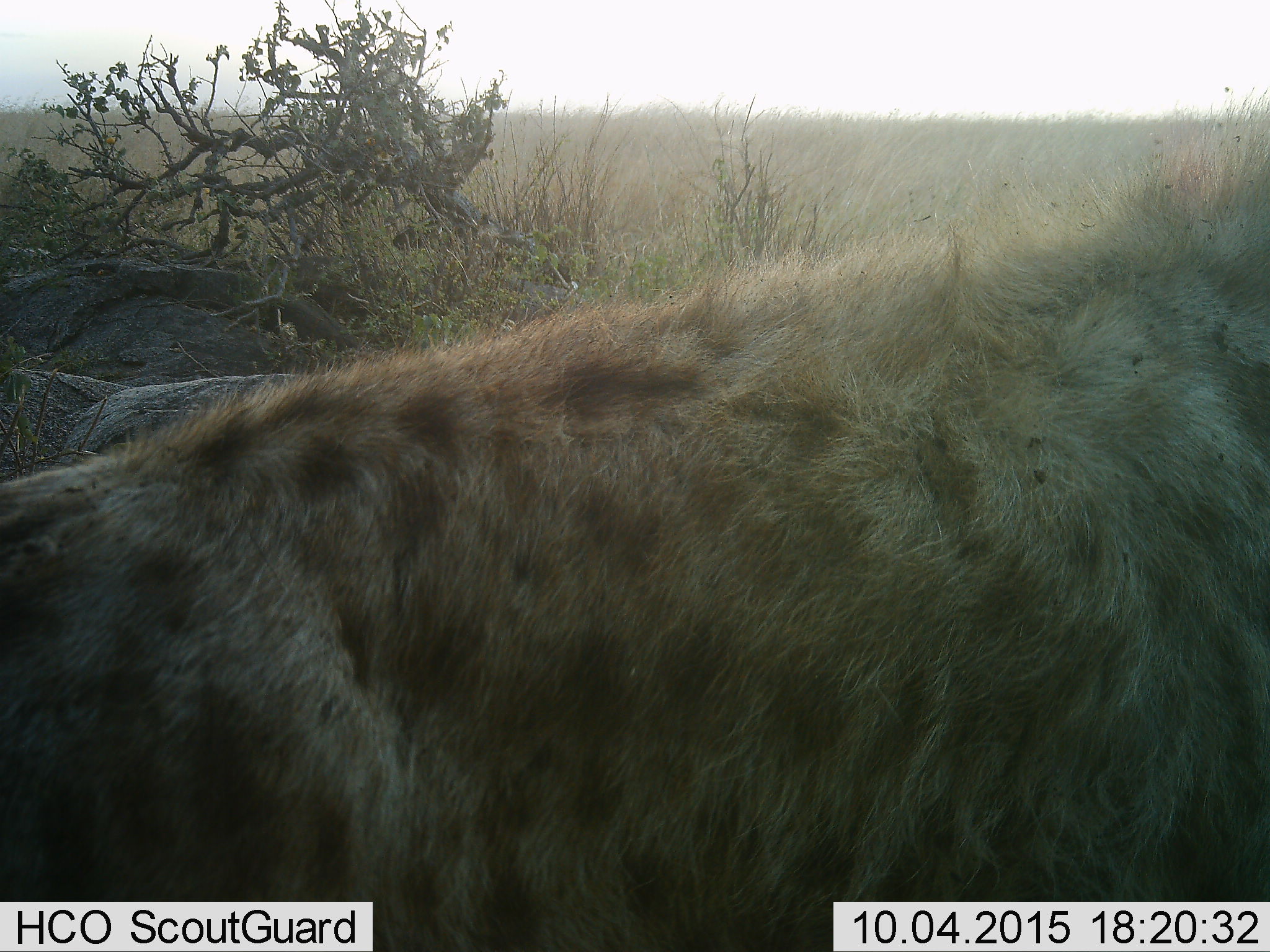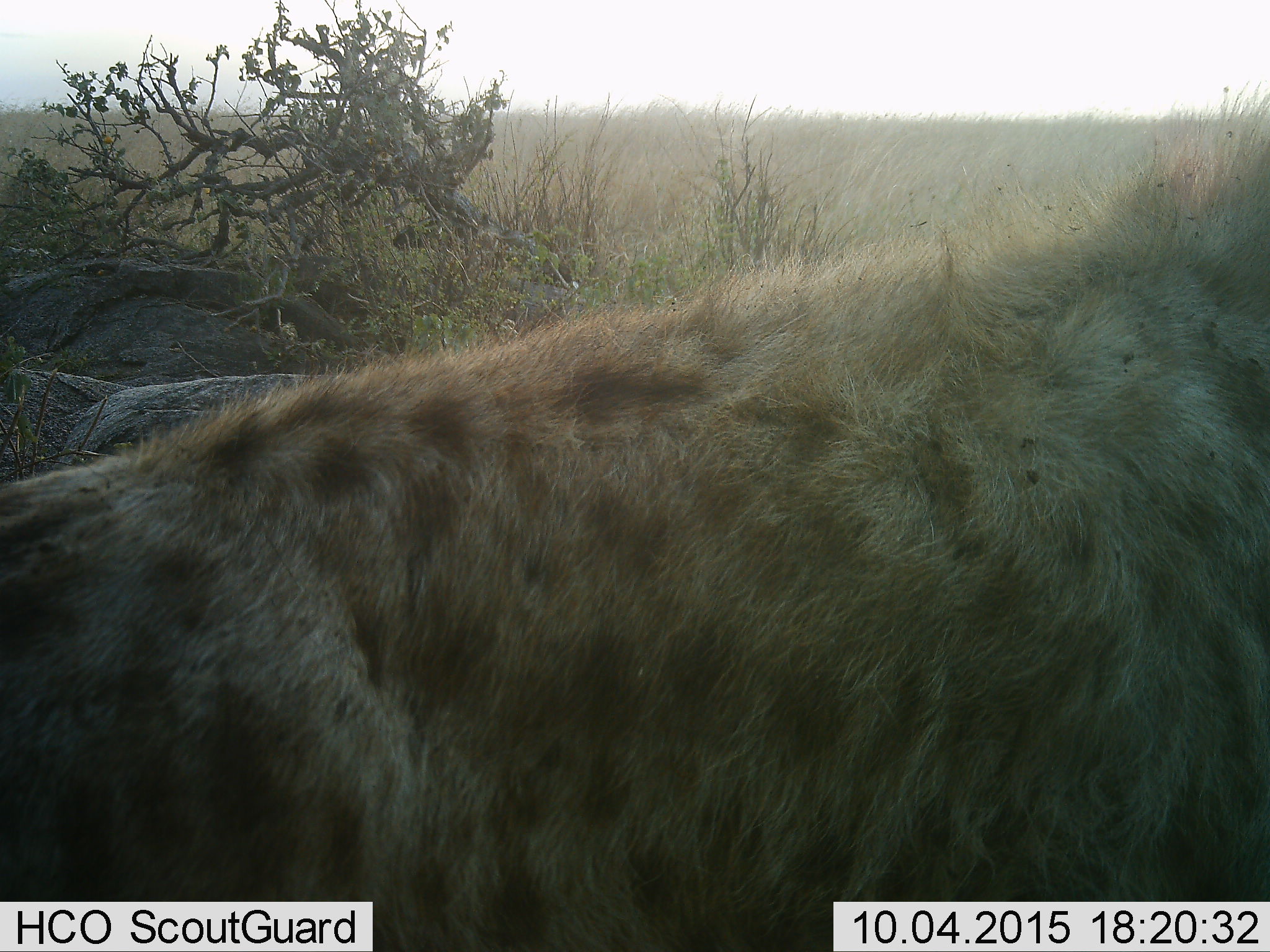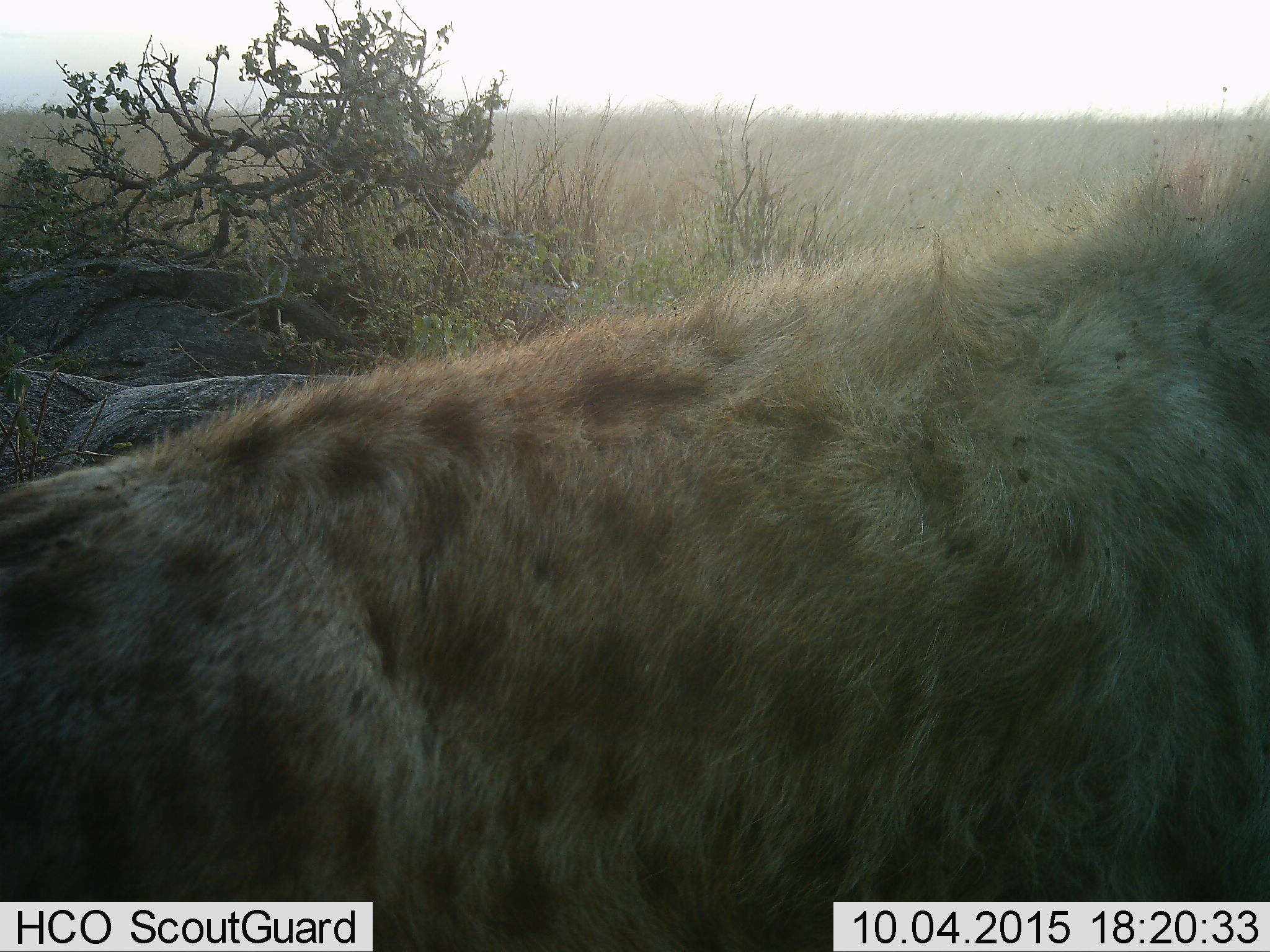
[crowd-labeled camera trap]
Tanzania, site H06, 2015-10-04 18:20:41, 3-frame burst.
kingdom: Animalia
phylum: Chordata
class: Mammalia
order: Carnivora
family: Hyaenidae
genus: Crocuta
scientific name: Crocuta crocuta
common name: spotted hyena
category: hyenaspotted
Hyenaspotted (spotted hyena) (Crocuta crocuta), count 1. Behavior (volunteer vote fractions): standing 90%, resting 10%, moving 0%, interacting 0%. Young present (vote fraction): 0%. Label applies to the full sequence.